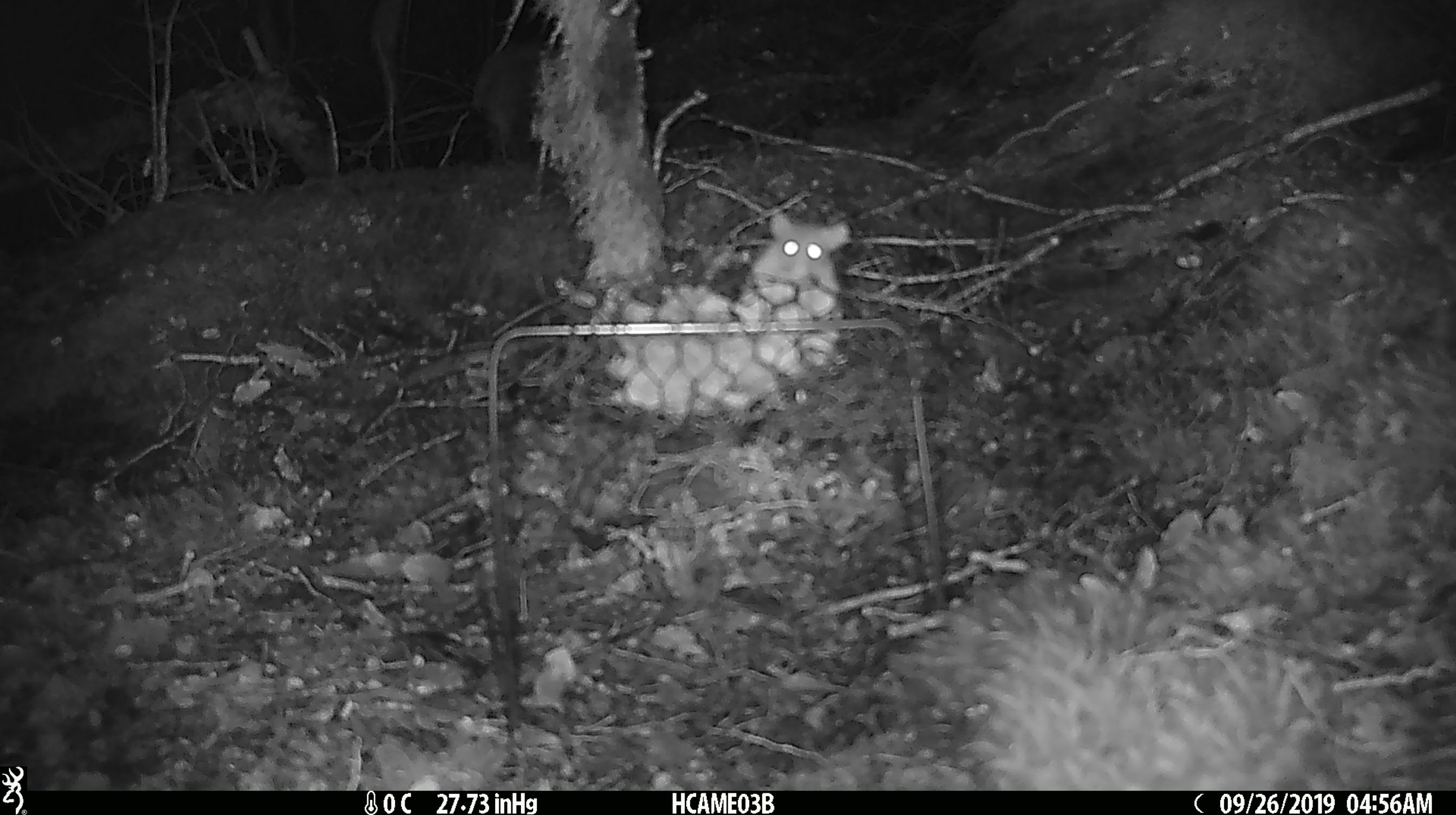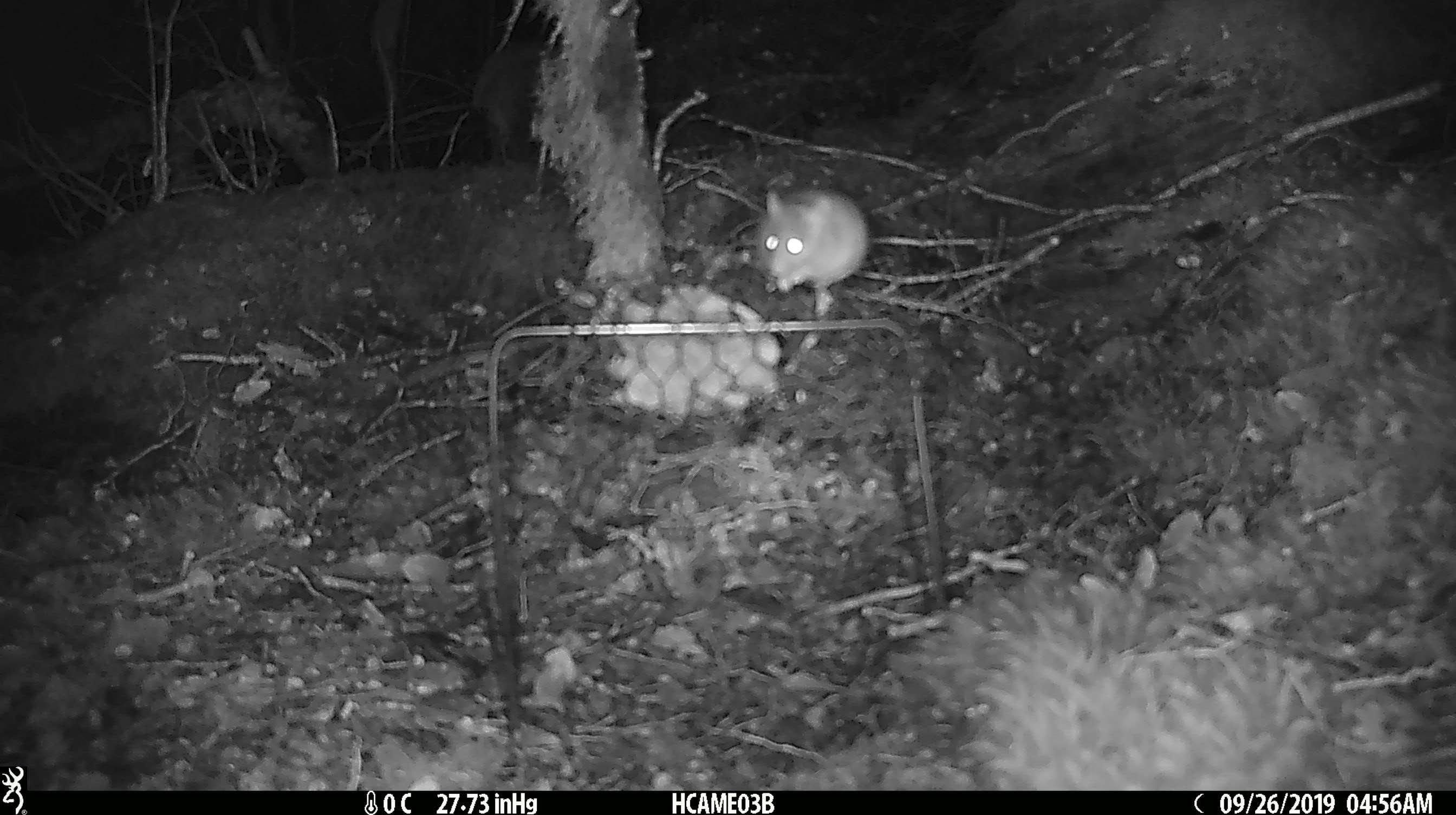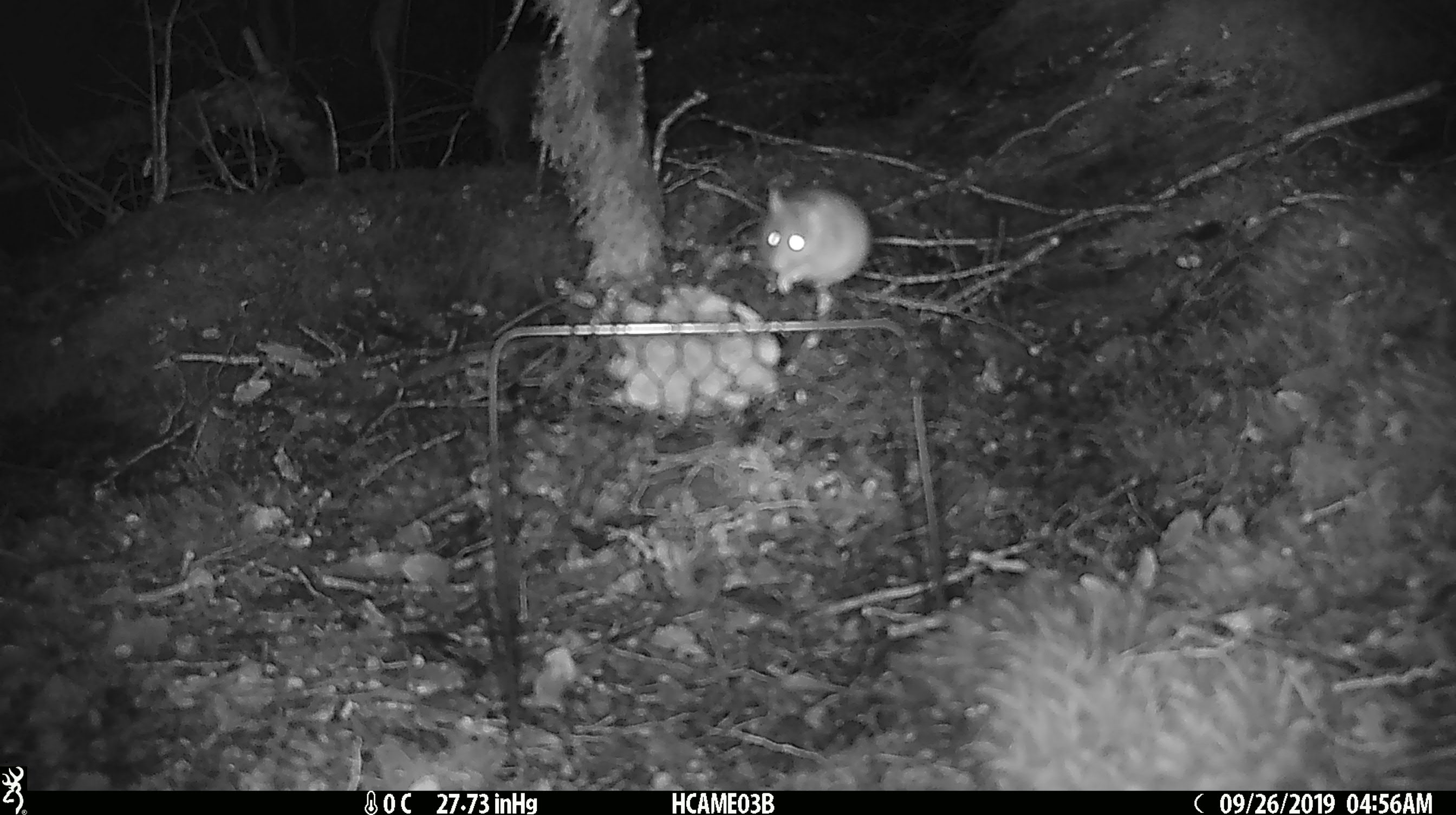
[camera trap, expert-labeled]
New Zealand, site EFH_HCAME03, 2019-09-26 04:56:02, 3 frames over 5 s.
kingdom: Animalia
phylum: Chordata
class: Mammalia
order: Rodentia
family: Muridae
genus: Mus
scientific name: Mus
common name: mouse